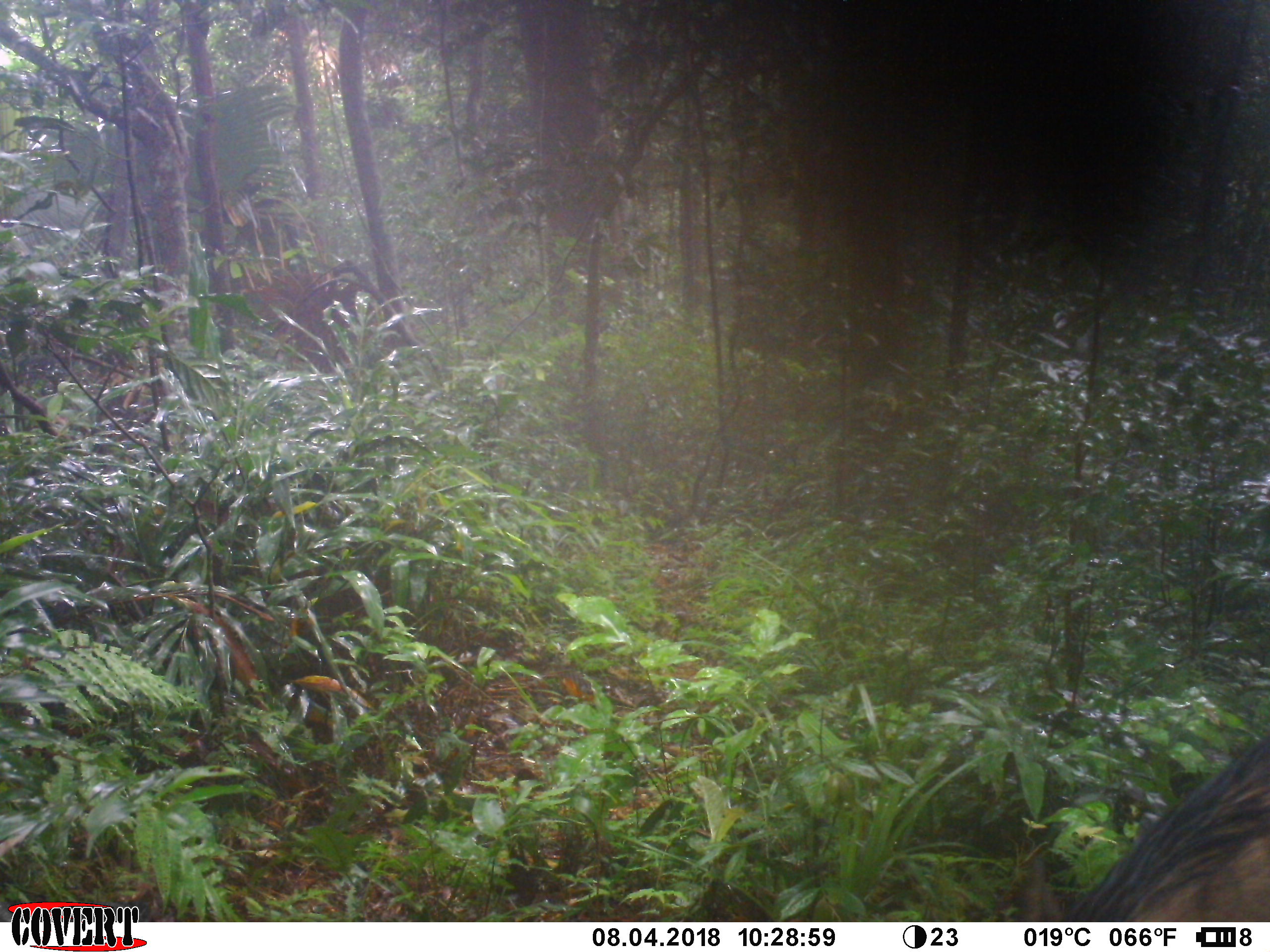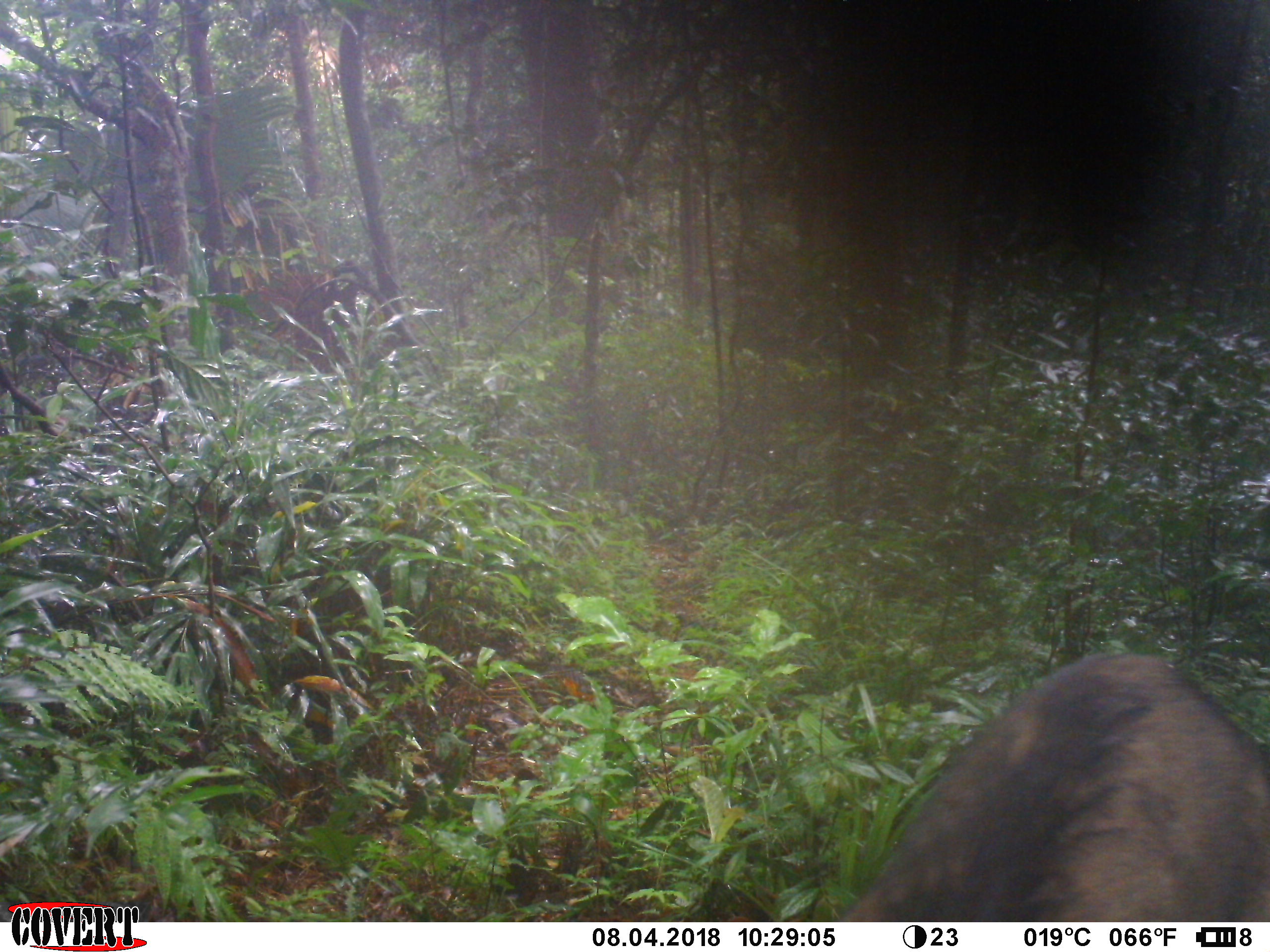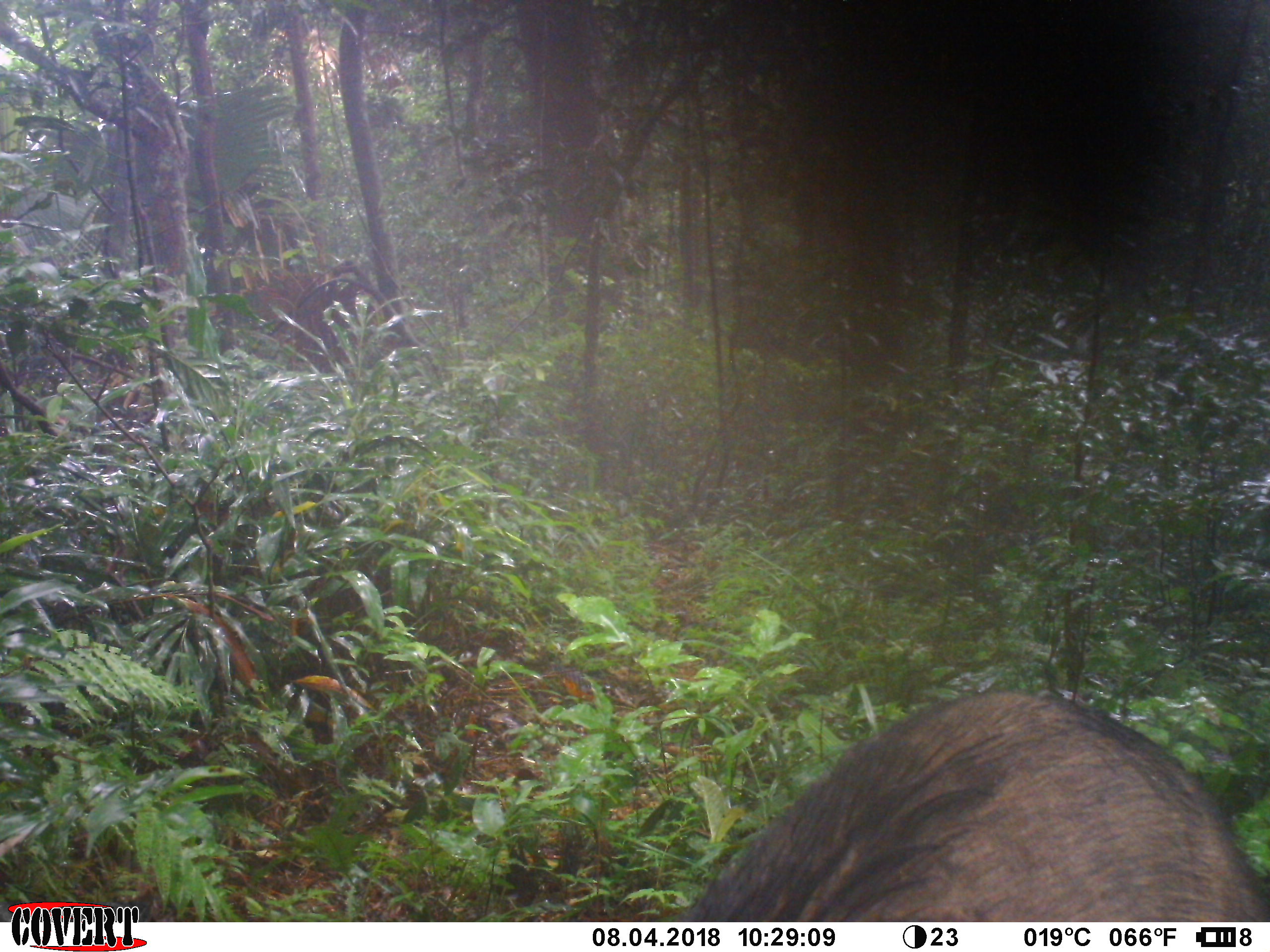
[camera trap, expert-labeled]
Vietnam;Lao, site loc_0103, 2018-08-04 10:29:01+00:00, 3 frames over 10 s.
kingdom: Animalia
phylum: Chordata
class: Mammalia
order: Artiodactyla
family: Suidae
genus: Sus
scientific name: Sus scrofa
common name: eurasian wild pig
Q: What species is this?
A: Eurasian wild pig (Sus scrofa).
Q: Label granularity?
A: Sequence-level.